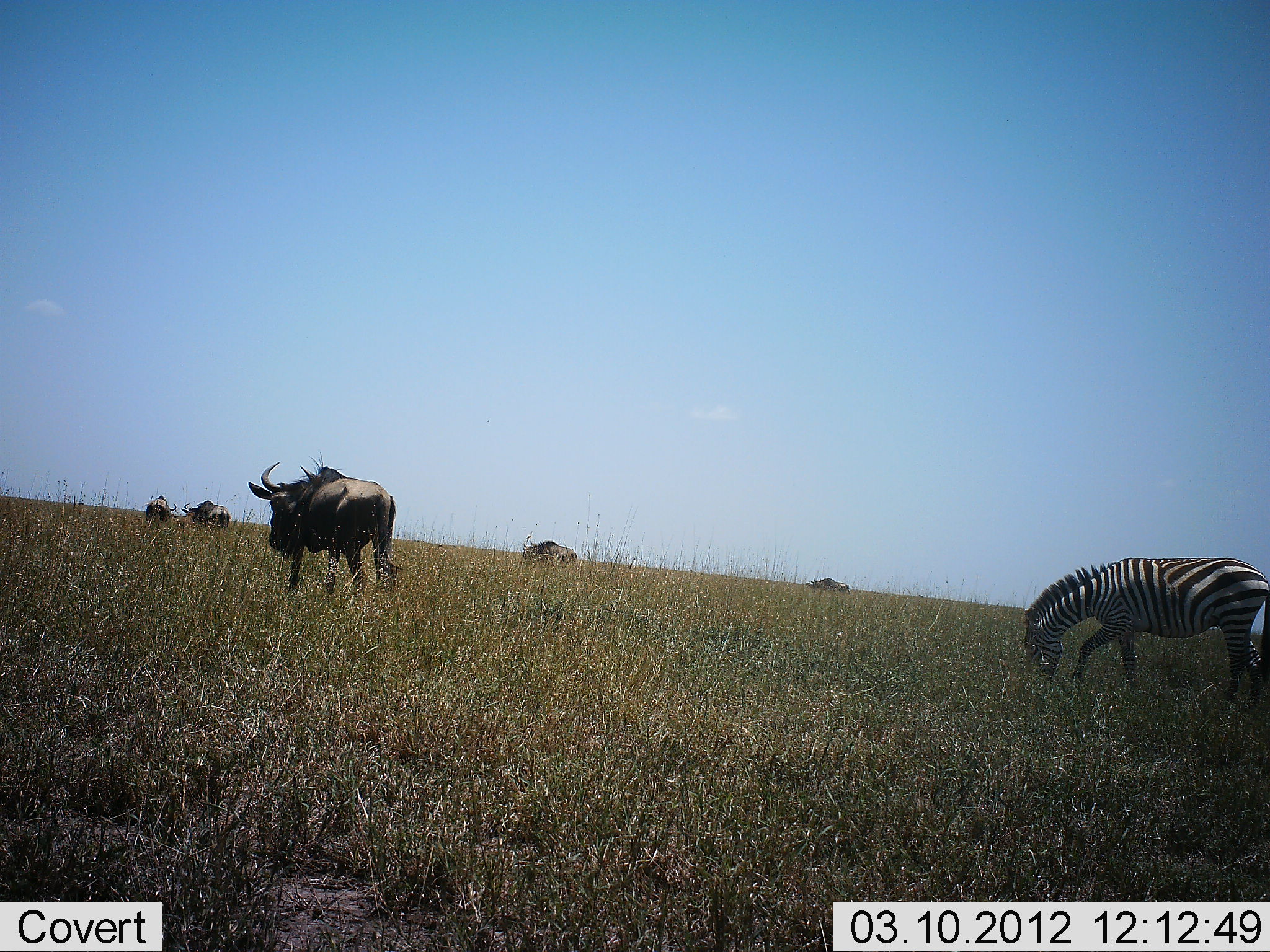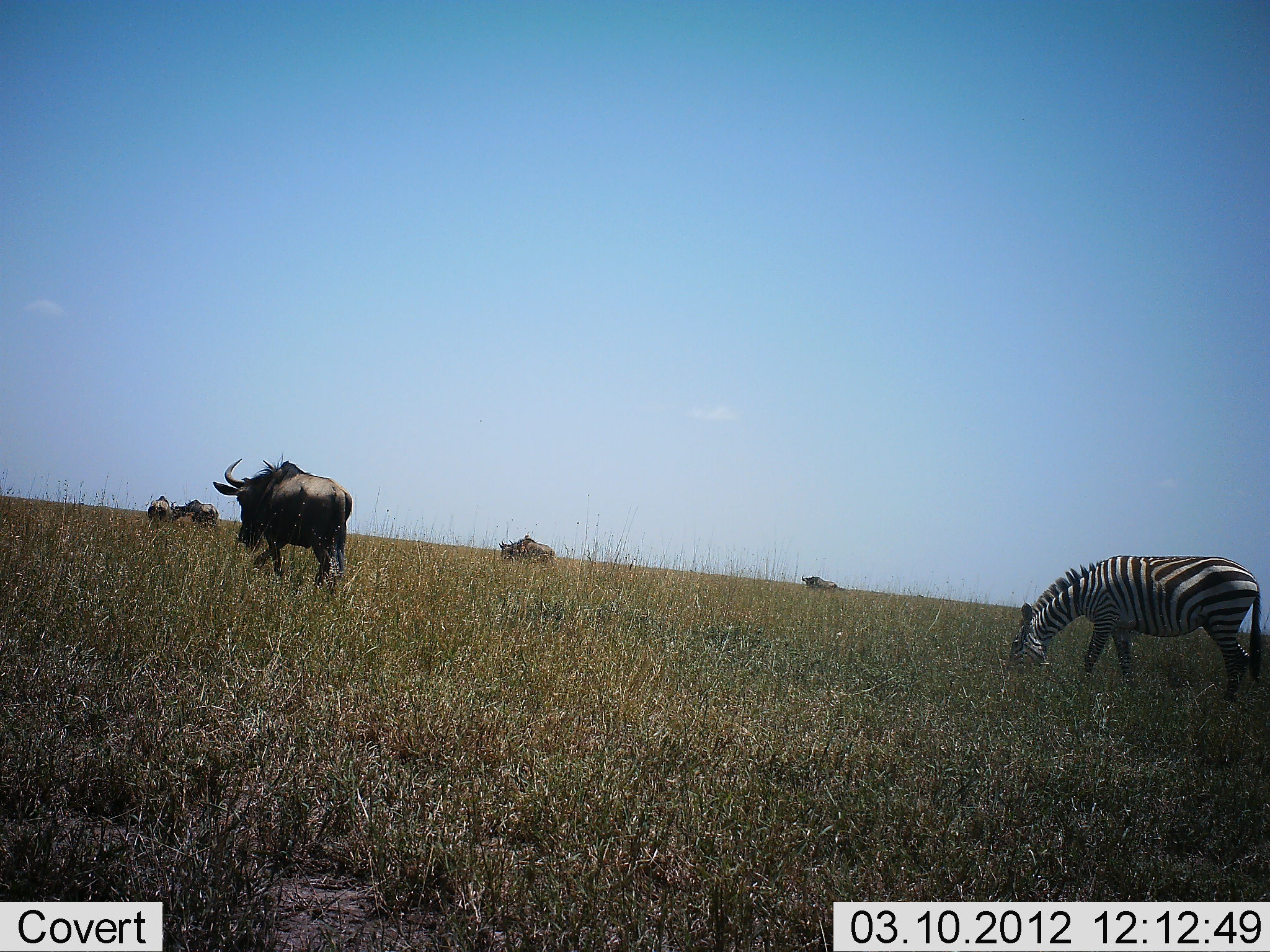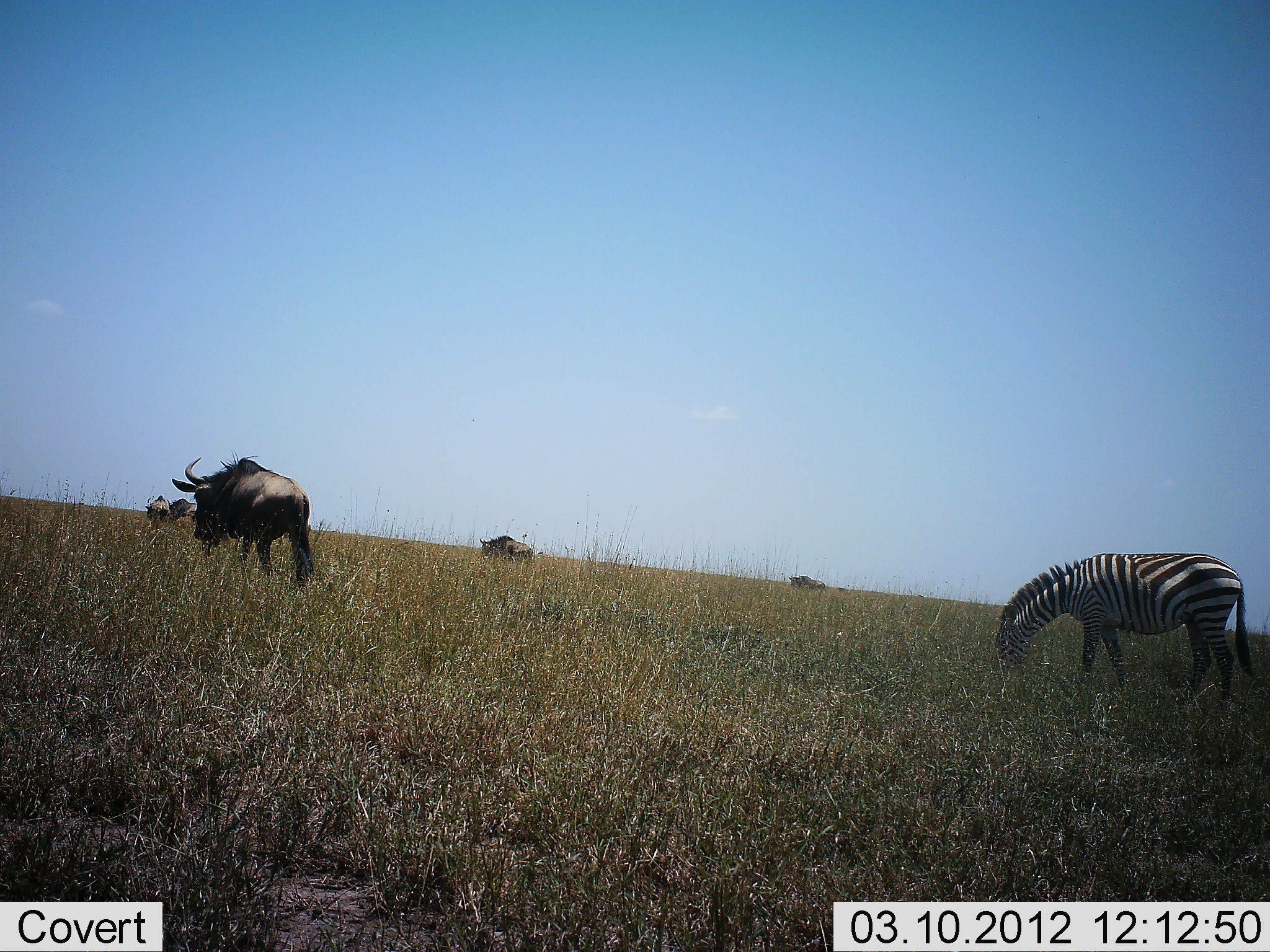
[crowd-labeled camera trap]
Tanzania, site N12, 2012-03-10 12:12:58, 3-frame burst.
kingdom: Animalia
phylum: Chordata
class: Mammalia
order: Artiodactyla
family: Bovidae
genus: Connochaetes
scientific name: Connochaetes taurinus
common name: blue wildebeest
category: wildebeest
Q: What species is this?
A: Wildebeest (blue wildebeest) (Connochaetes taurinus).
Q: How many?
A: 5.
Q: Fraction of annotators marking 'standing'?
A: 28%.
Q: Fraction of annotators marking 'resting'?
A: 7%.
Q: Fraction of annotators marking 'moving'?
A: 93%.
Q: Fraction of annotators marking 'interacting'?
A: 0%.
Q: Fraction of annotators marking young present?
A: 0%.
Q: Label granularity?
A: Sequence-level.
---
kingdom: Animalia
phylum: Chordata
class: Mammalia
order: Perissodactyla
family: Equidae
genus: Equus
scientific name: Equus quagga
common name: plains zebra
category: zebra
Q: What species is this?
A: Zebra (plains zebra) (Equus quagga).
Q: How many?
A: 1.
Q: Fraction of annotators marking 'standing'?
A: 14%.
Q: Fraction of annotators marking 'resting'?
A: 0%.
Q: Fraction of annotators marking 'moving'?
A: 18%.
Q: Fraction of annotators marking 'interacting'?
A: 0%.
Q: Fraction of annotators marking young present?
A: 0%.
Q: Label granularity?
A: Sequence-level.